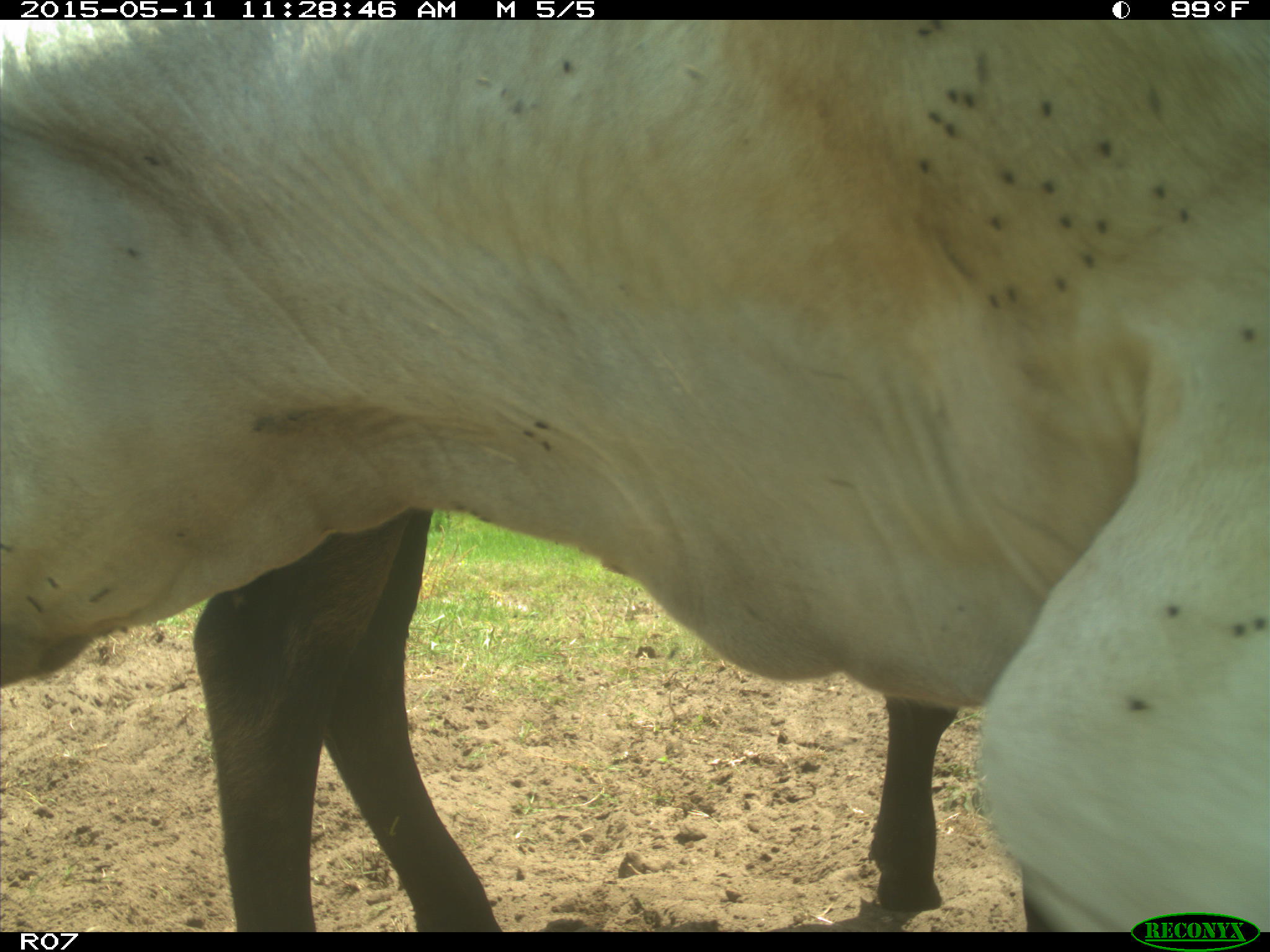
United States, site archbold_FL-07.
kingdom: Animalia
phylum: Chordata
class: Mammalia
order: Artiodactyla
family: Bovidae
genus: Bos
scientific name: Bos taurus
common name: domestic cow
Bos taurus (domestic cow).